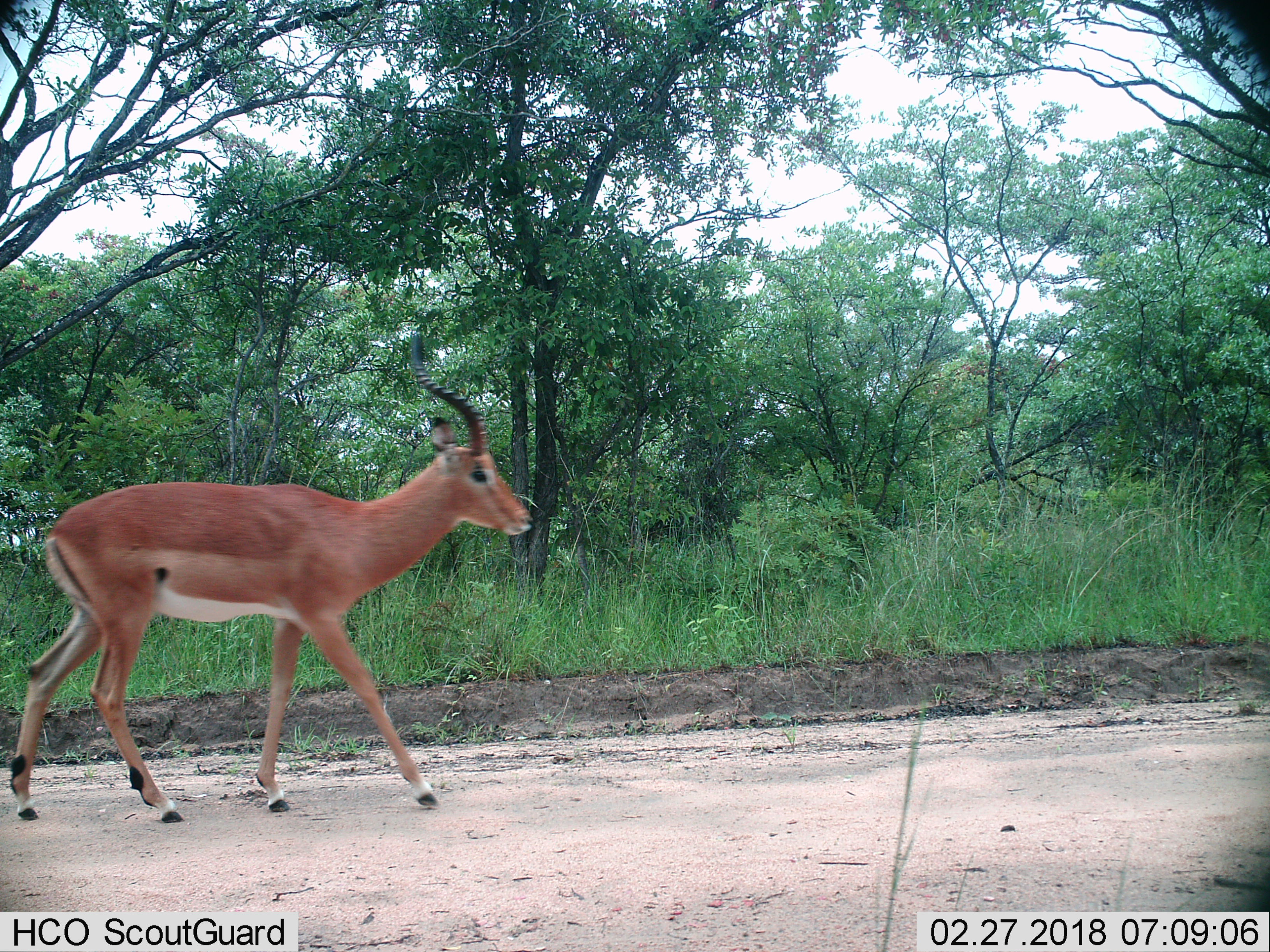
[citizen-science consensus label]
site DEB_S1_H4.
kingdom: Animalia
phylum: Chordata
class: Mammalia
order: Artiodactyla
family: Bovidae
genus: Aepyceros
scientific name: Aepyceros melampus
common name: impala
Impala (Aepyceros melampus), count 1. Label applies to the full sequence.